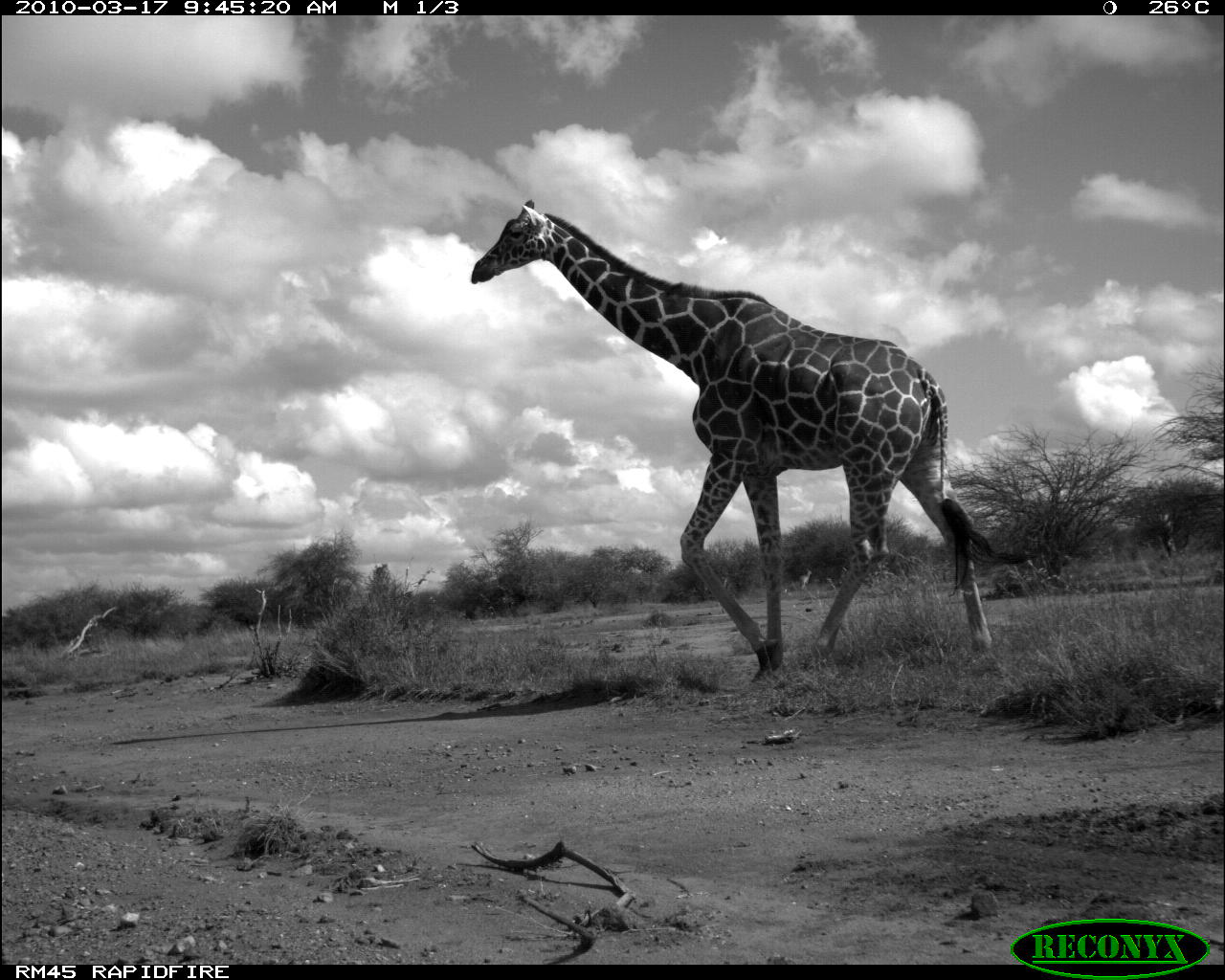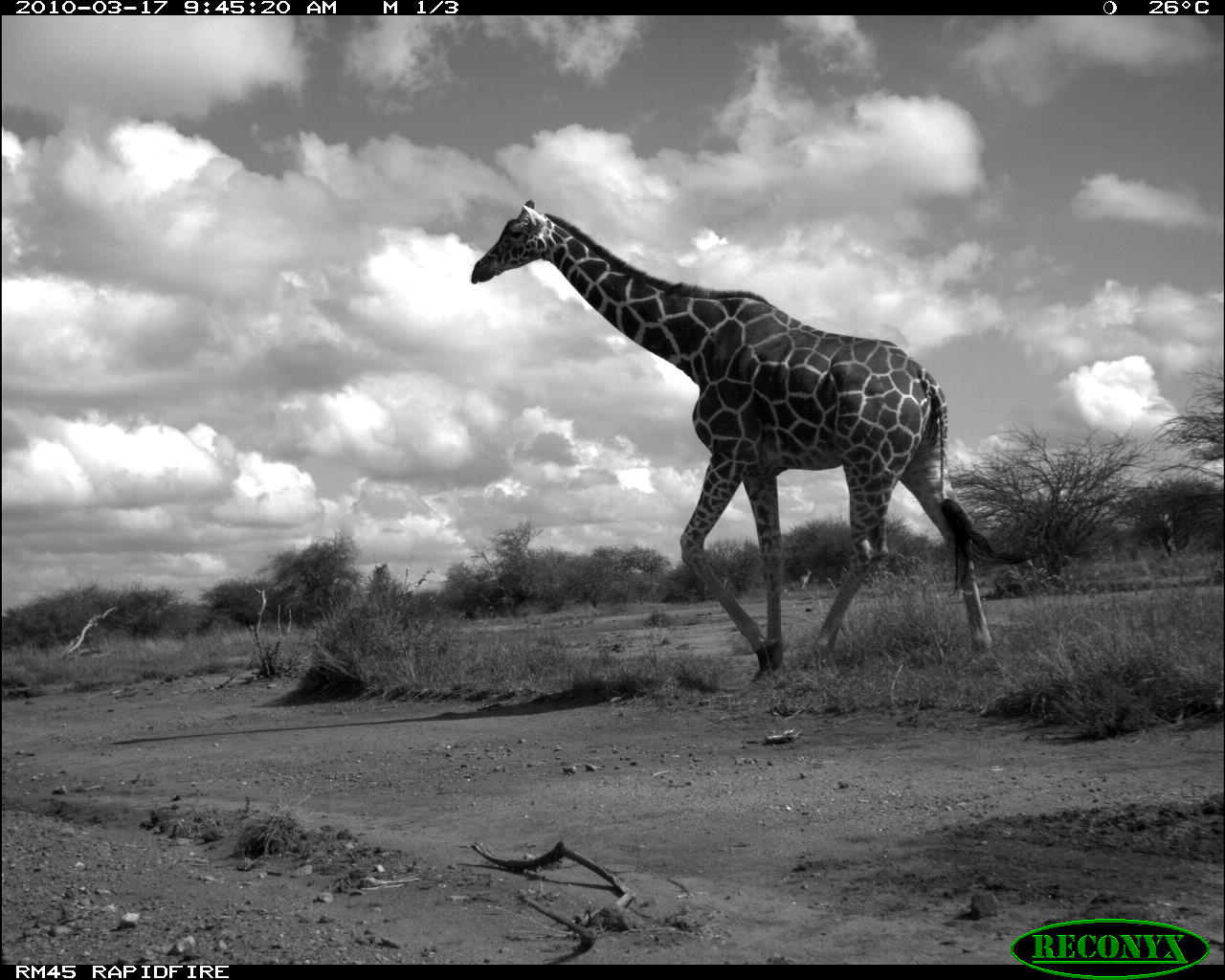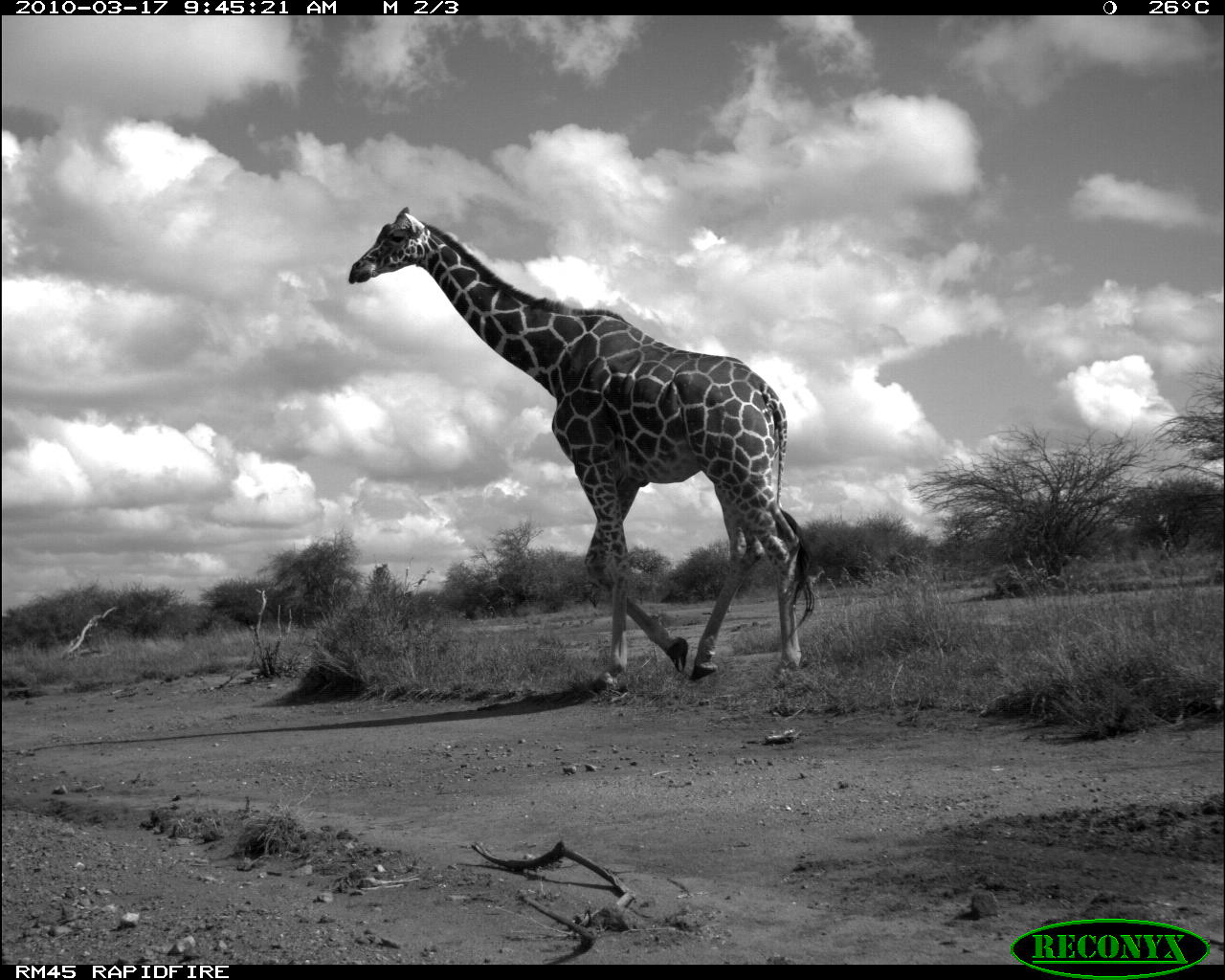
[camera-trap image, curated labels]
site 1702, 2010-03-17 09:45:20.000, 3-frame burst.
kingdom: Animalia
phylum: Chordata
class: Mammalia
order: Artiodactyla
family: Giraffidae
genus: Giraffa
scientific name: Giraffa camelopardalis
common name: giraffe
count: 1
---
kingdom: Animalia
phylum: Chordata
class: Mammalia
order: Artiodactyla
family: Bovidae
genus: Litocranius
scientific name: Litocranius walleri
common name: gerenuk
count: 1